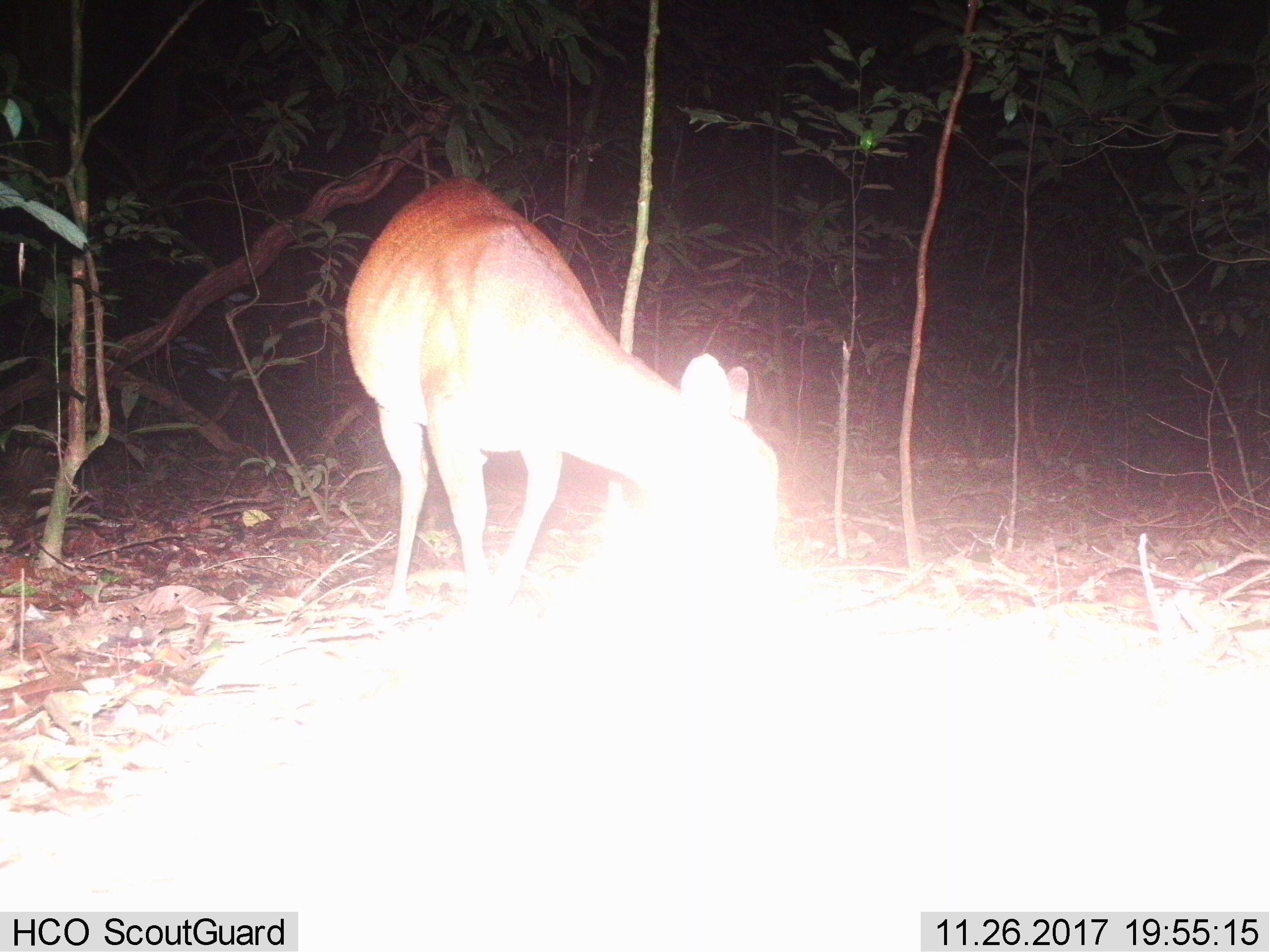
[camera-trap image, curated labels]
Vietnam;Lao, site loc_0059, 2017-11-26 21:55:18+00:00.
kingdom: Animalia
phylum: Chordata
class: Mammalia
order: Artiodactyla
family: Cervidae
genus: Muntiacus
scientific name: Muntiacus vuquangensis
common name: large-antlered muntjac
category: large antlered muntjac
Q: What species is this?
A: Large antlered muntjac (large-antlered muntjac) (Muntiacus vuquangensis).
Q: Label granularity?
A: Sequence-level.